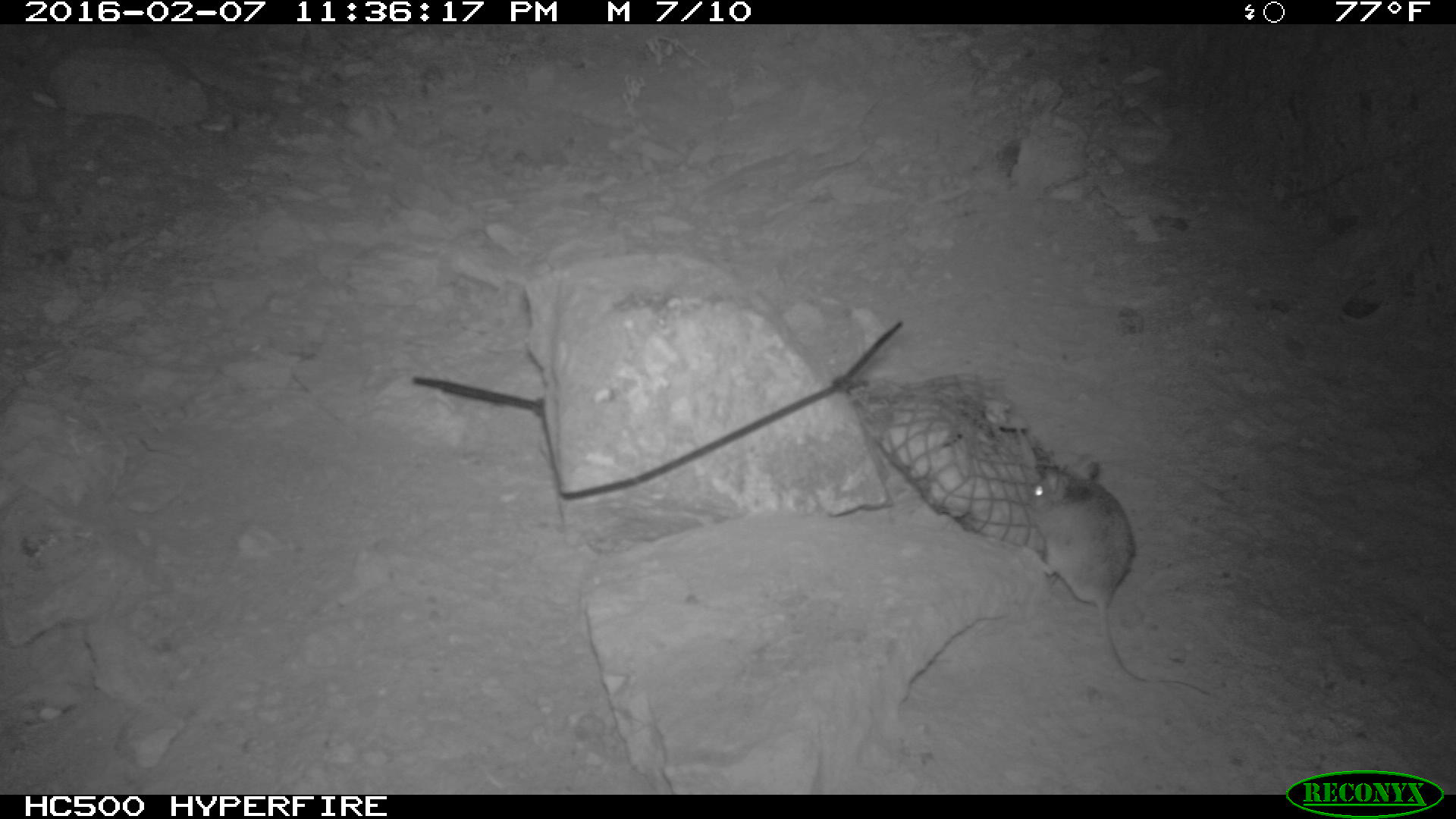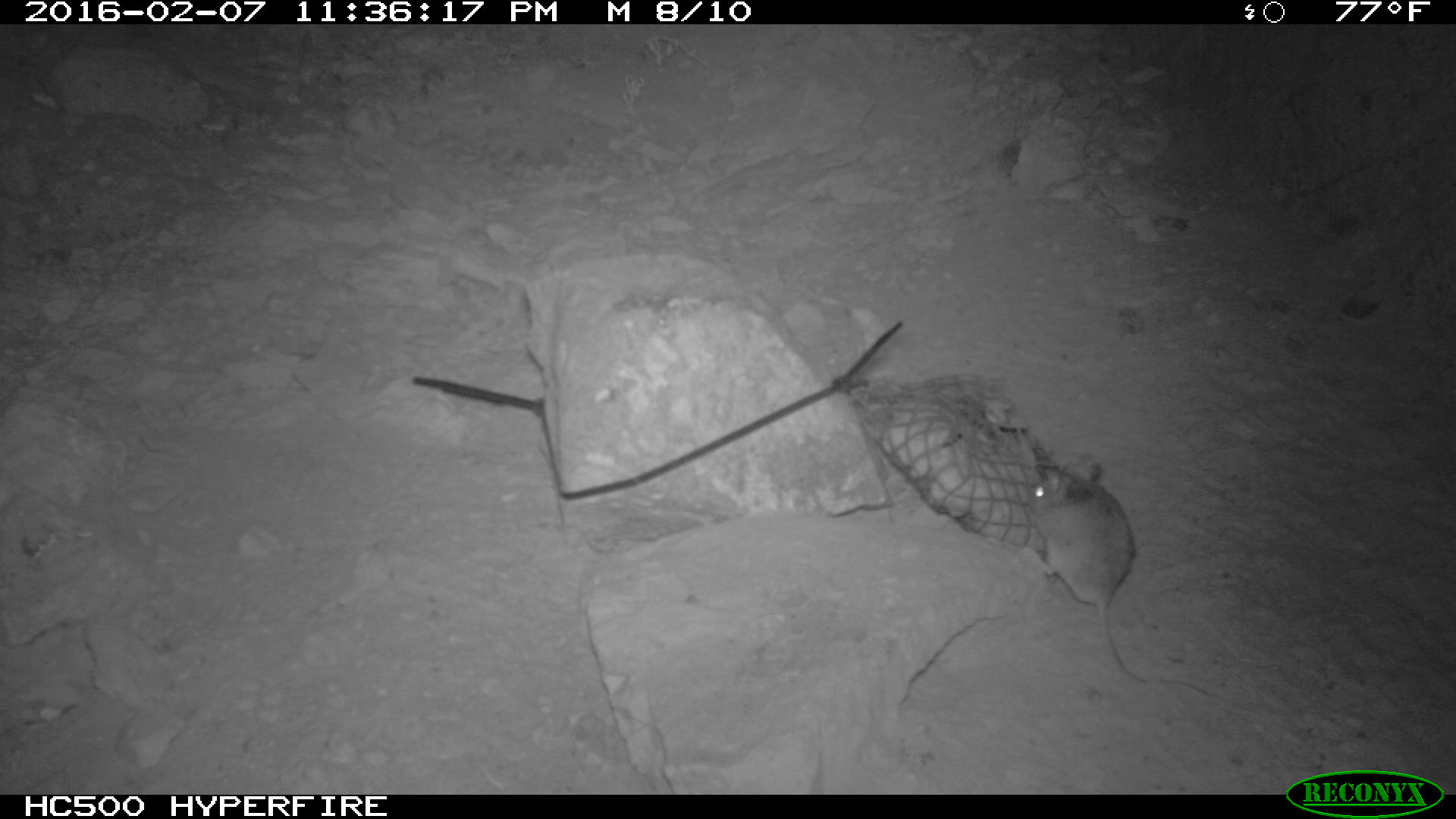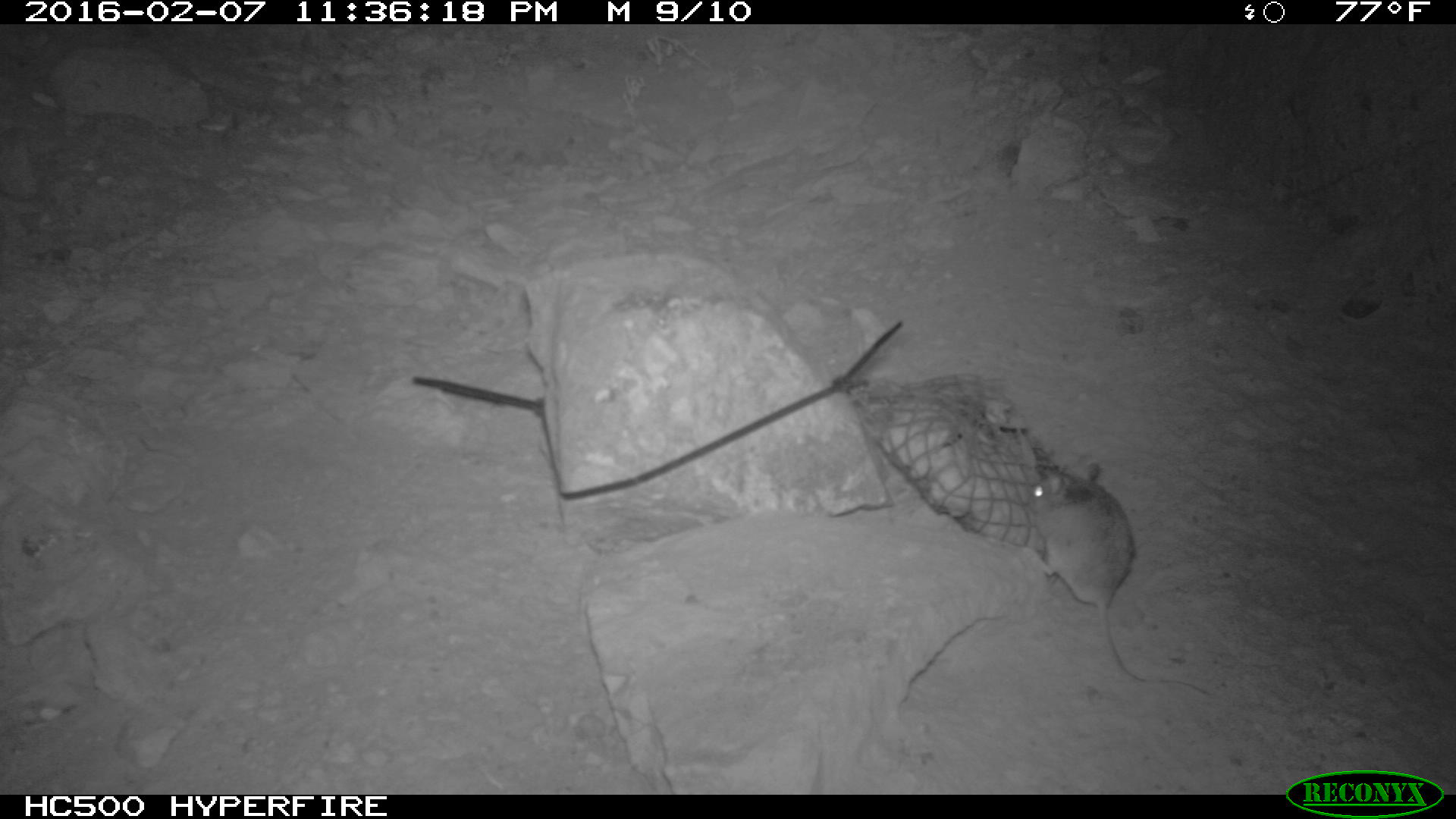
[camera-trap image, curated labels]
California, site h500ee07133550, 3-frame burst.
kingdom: Animalia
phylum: Chordata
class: Mammalia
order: Rodentia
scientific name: Rodentia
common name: rodent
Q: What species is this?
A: Rodent (Rodentia).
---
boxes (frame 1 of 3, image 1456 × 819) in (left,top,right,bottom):
rodent: (1029,456,1210,692)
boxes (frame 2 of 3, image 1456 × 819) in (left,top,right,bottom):
rodent: (1019,458,1225,699)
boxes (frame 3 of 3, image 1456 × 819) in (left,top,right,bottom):
rodent: (1027,462,1210,696)